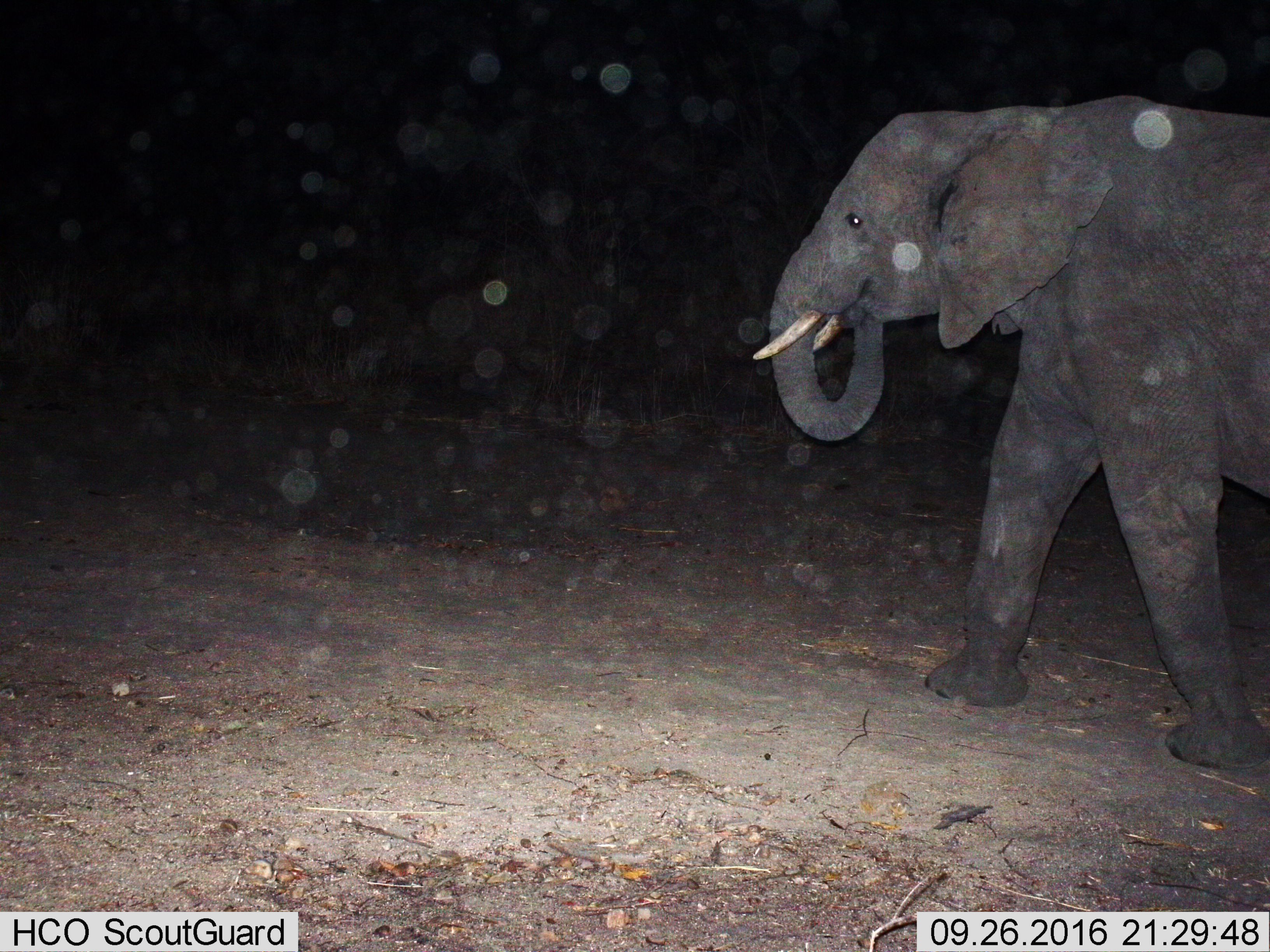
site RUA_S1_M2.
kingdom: Animalia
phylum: Chordata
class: Mammalia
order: Proboscidea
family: Elephantidae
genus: Loxodonta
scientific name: Loxodonta africana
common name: african bush elephant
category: elephant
Elephant (african bush elephant) (Loxodonta africana), count 1. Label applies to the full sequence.